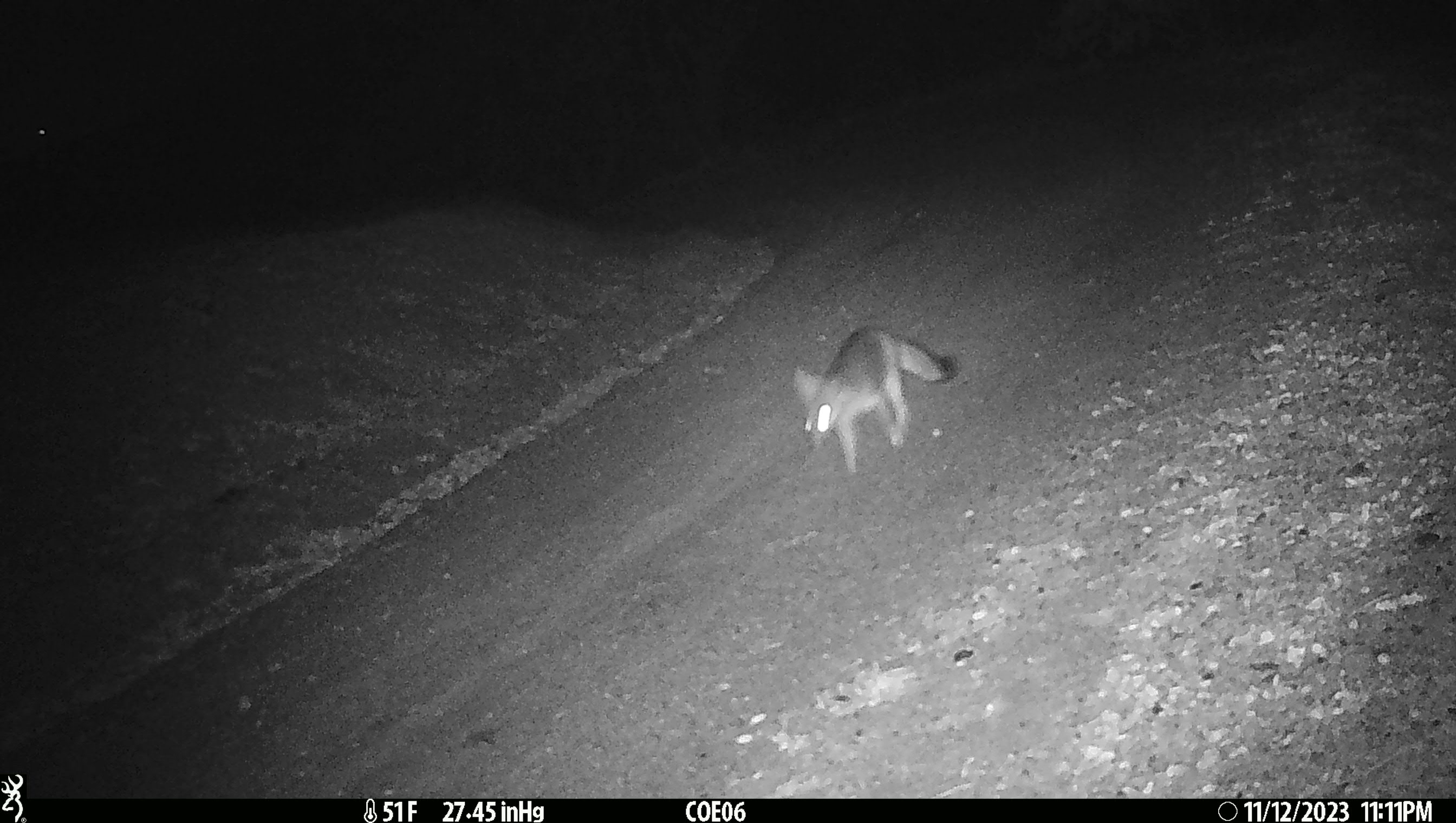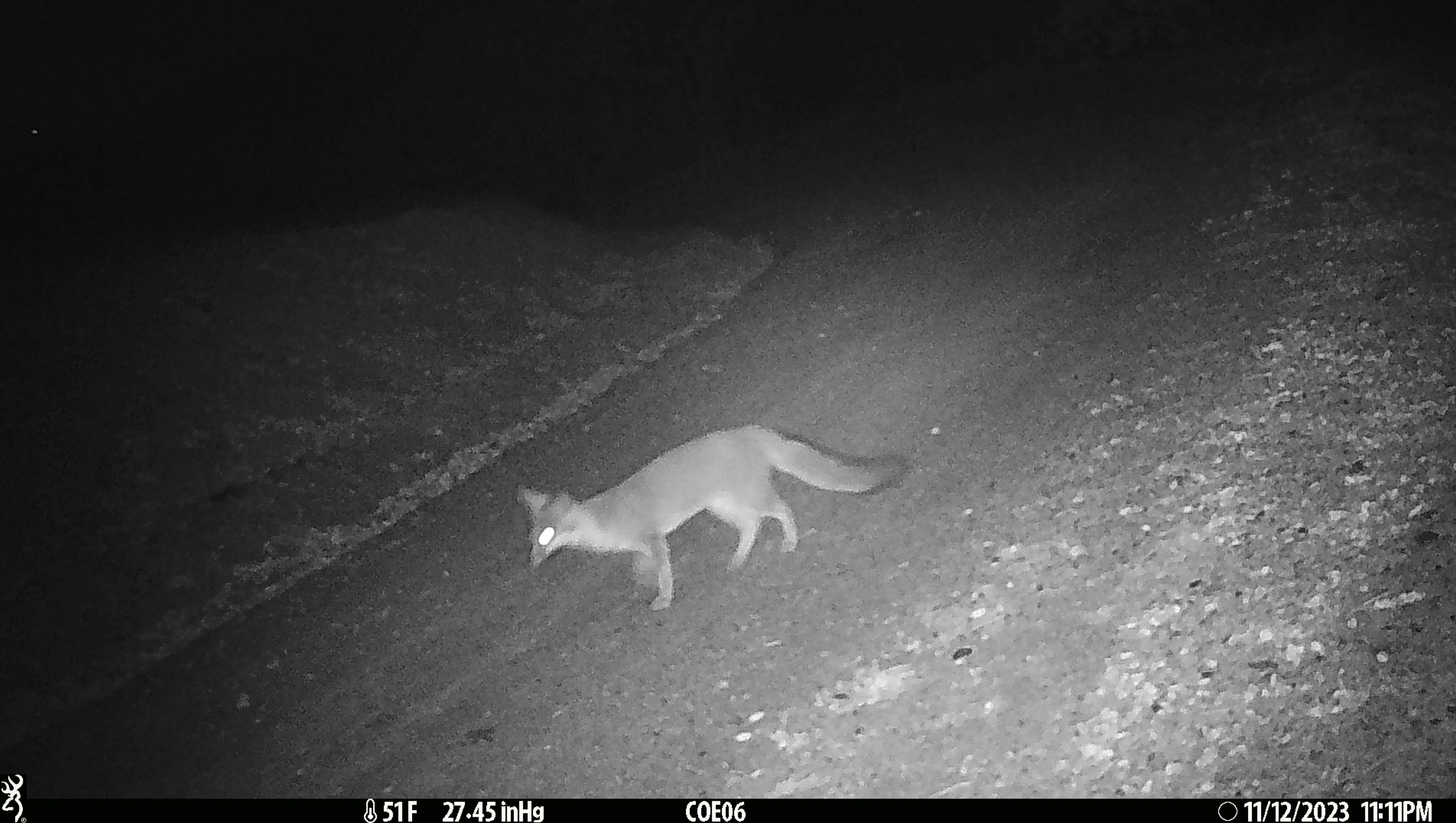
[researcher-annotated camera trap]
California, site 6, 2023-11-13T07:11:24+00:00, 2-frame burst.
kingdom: Animalia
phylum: Chordata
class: Mammalia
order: Carnivora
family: Canidae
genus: Urocyon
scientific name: Urocyon cinereoargenteus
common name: gray fox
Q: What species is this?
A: Gray fox (Urocyon cinereoargenteus).